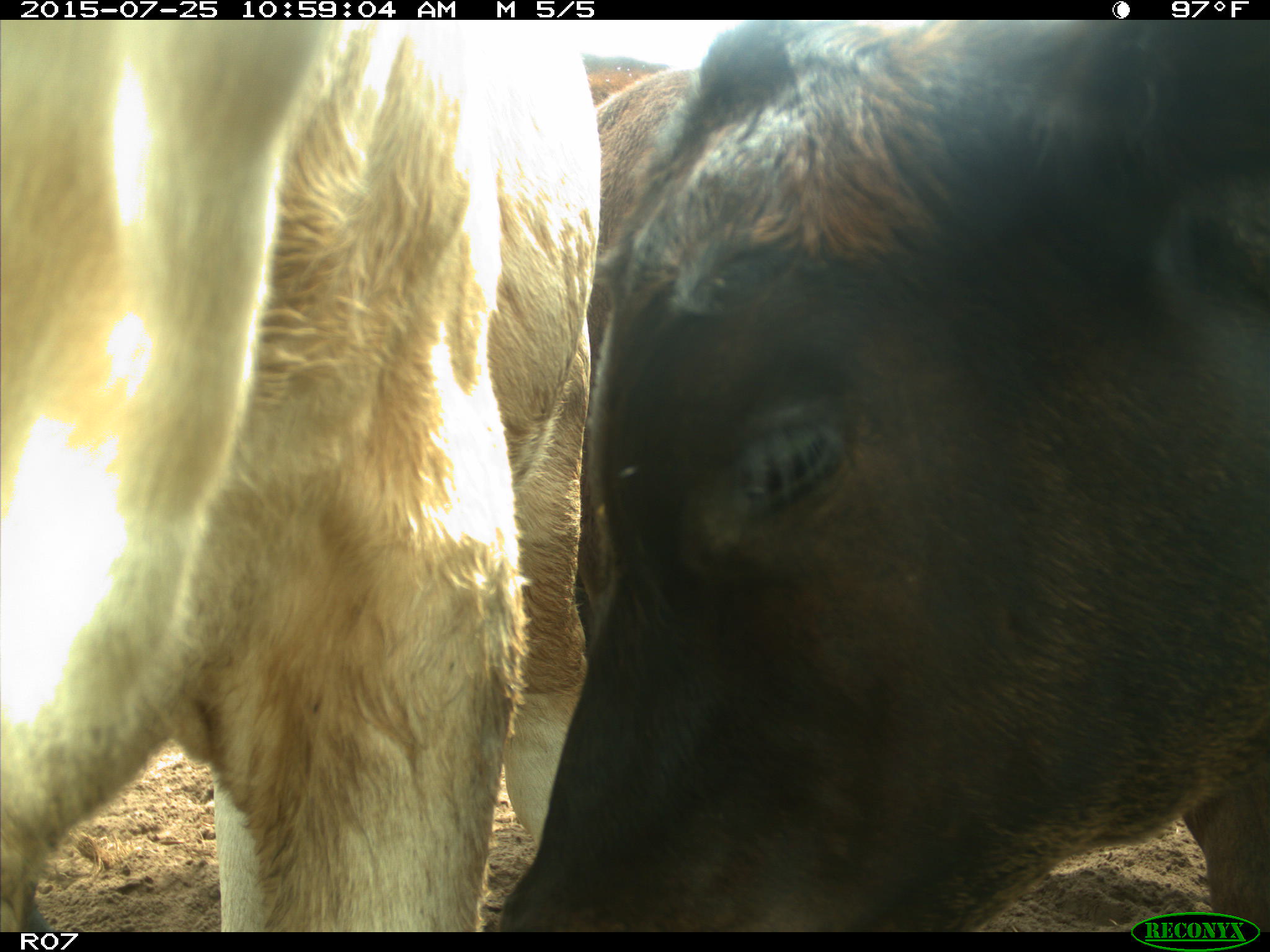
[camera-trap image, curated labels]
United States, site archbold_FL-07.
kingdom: Animalia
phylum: Chordata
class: Mammalia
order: Artiodactyla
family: Bovidae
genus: Bos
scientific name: Bos taurus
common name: domestic cow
Bos taurus (domestic cow).